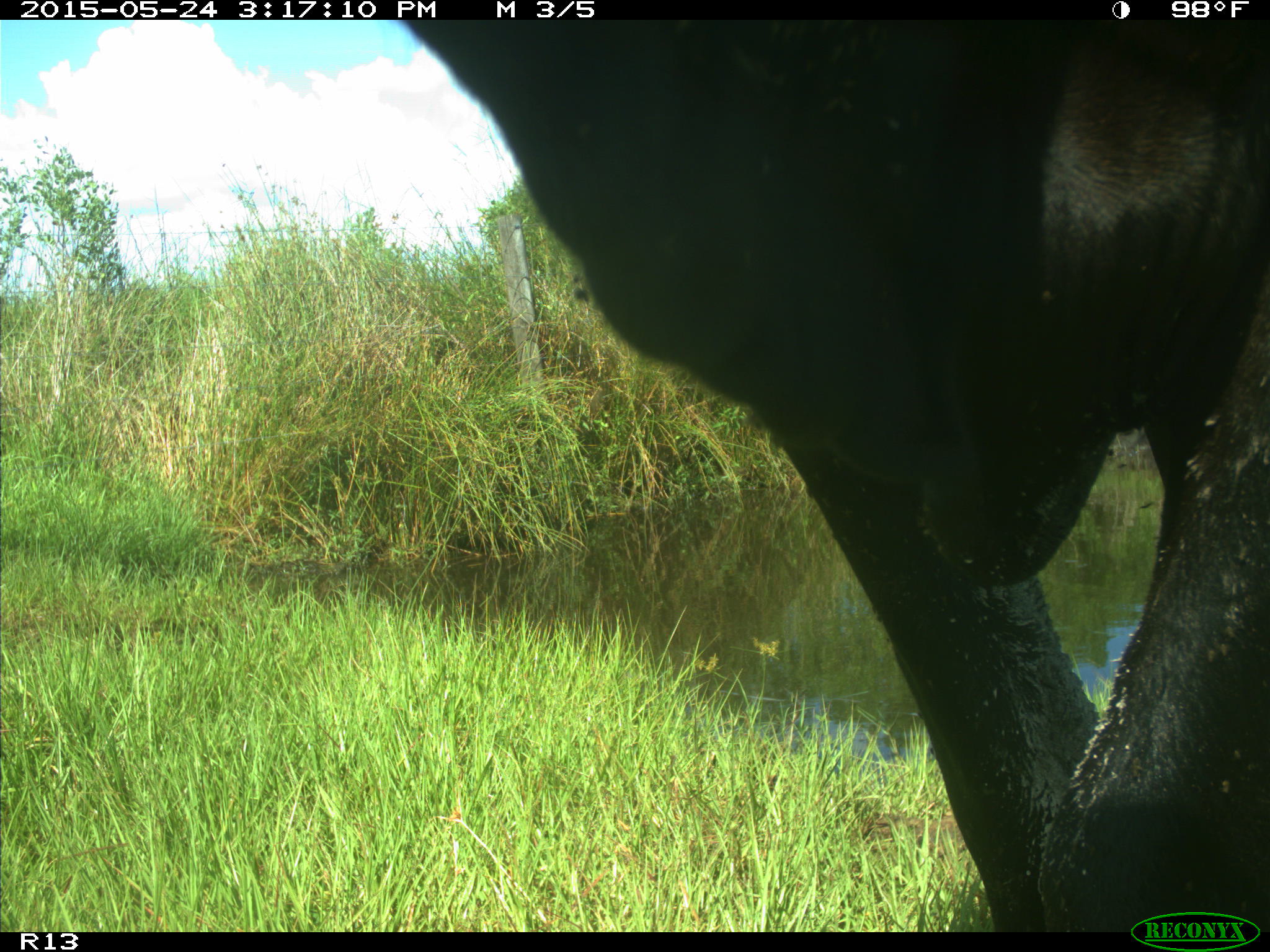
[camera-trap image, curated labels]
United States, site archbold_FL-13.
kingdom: Animalia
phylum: Chordata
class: Mammalia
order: Artiodactyla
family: Bovidae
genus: Bos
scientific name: Bos taurus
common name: domestic cow